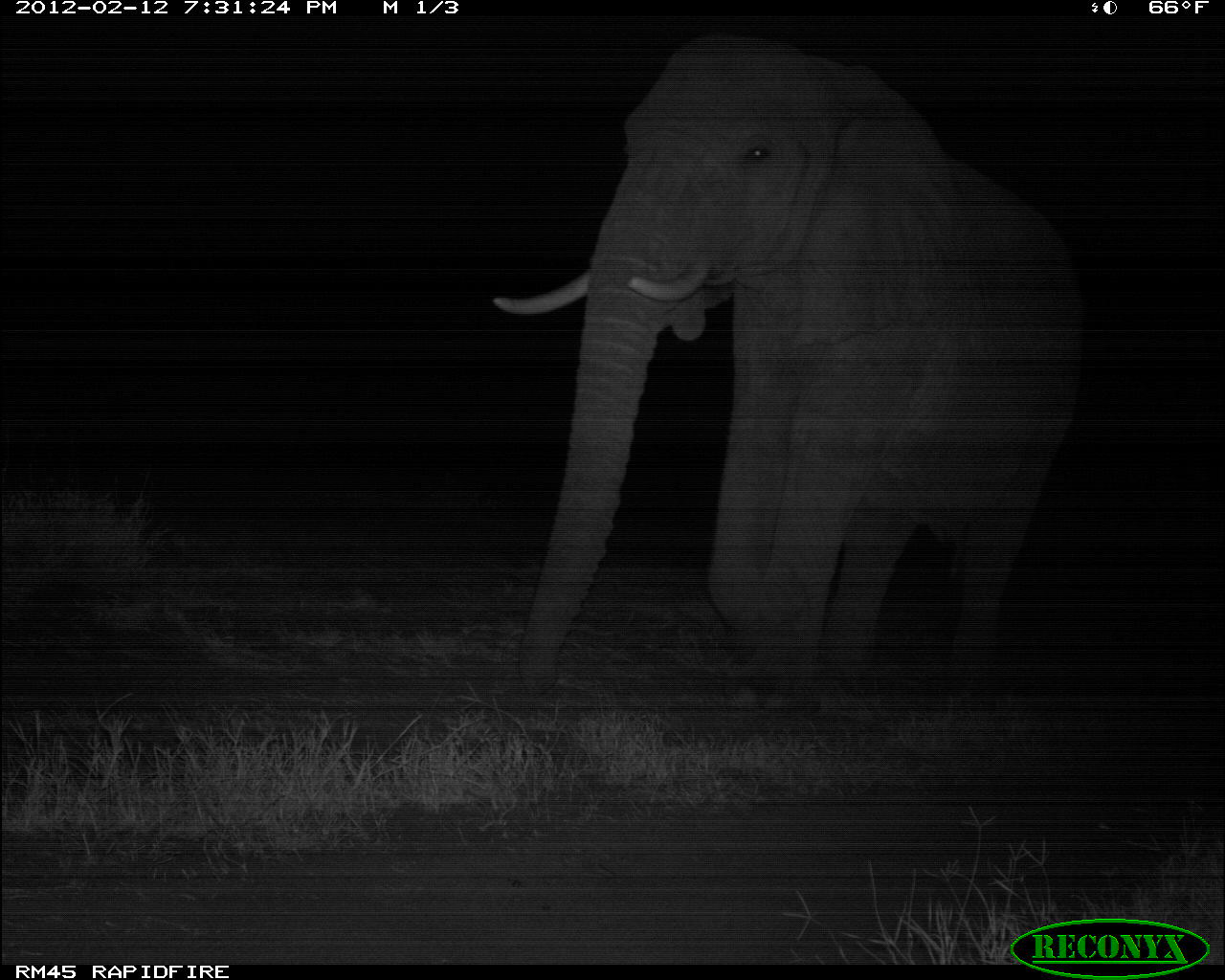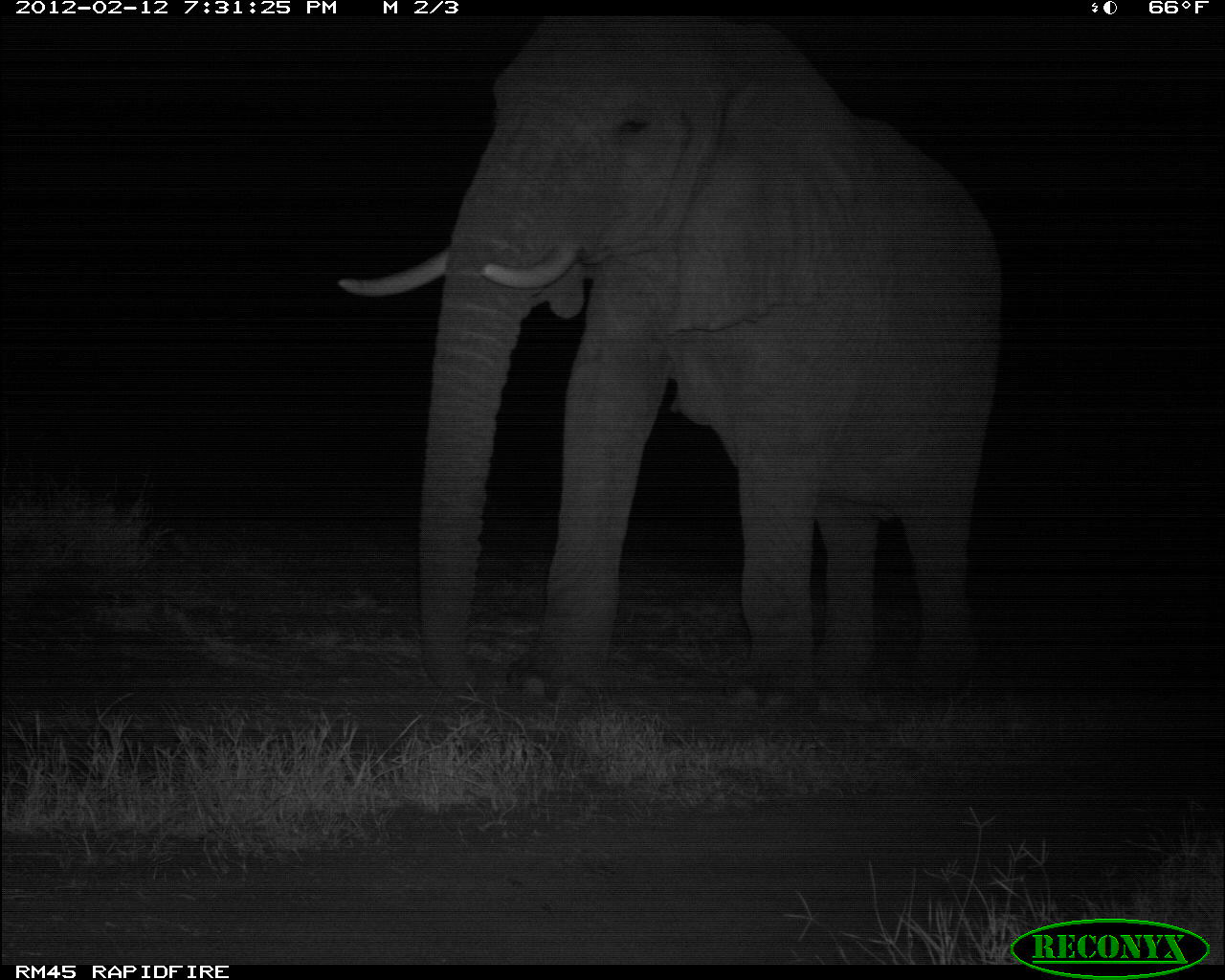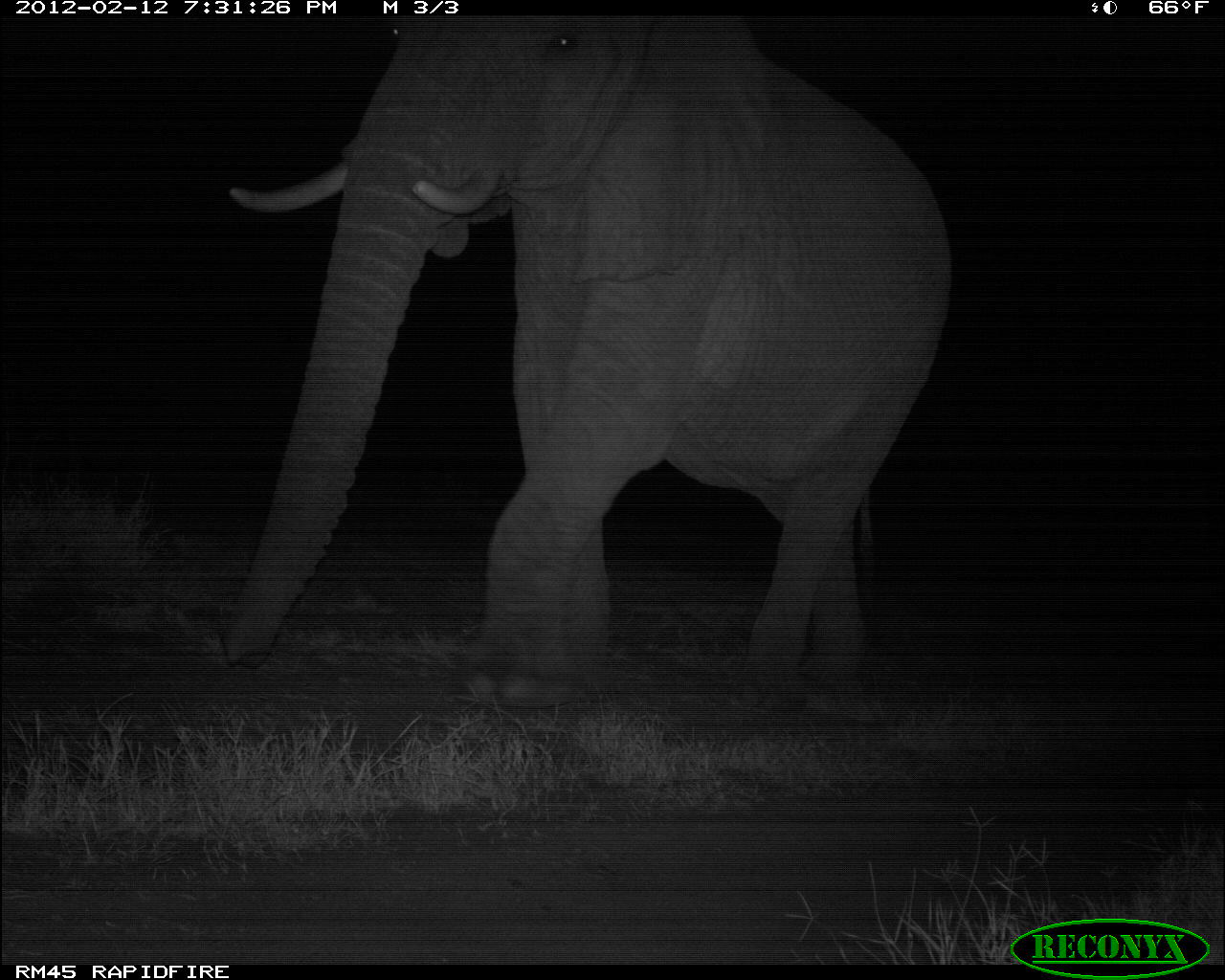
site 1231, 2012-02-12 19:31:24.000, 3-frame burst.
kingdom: Animalia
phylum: Chordata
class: Mammalia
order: Proboscidea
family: Elephantidae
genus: Loxodonta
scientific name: Loxodonta africana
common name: african bush elephant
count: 1